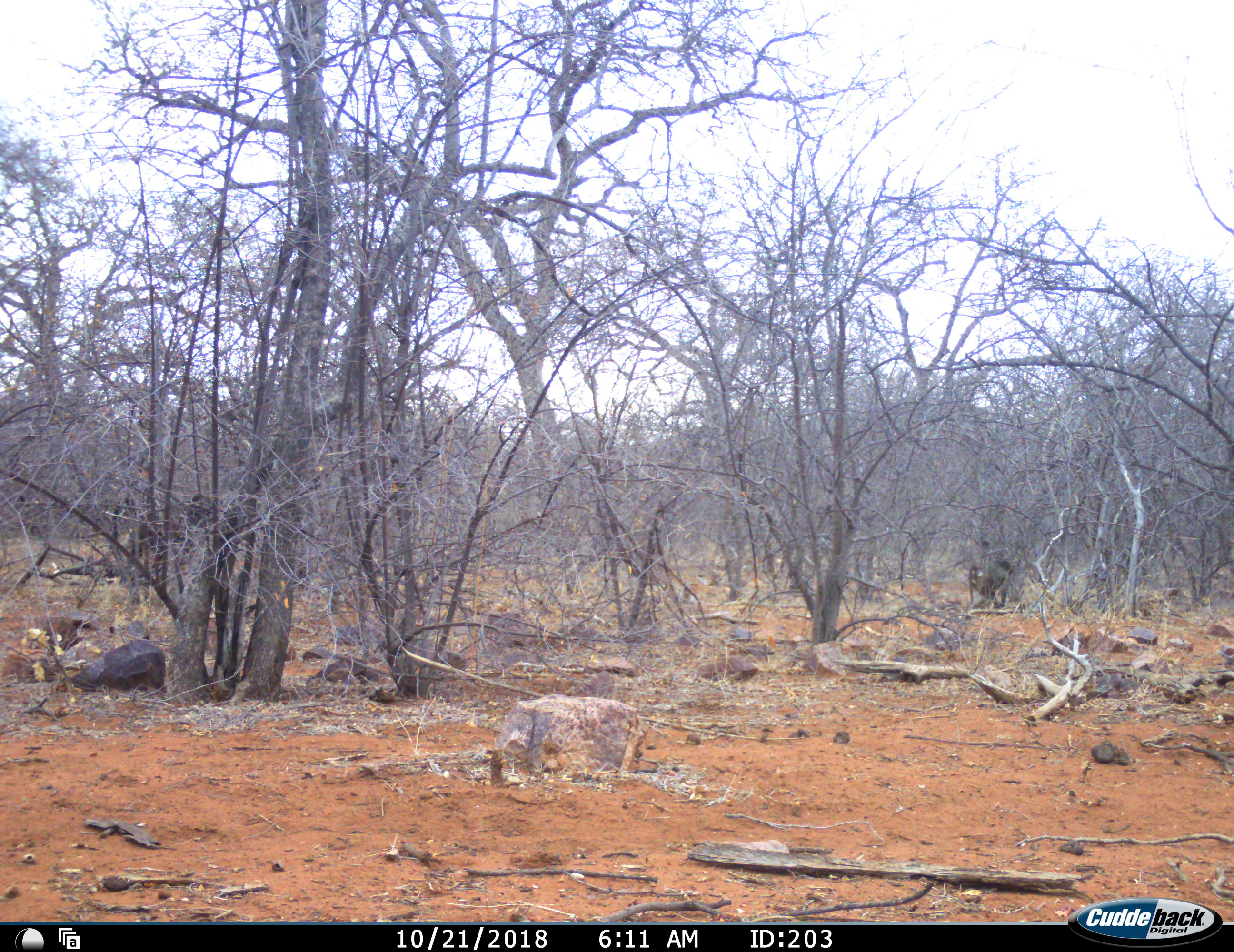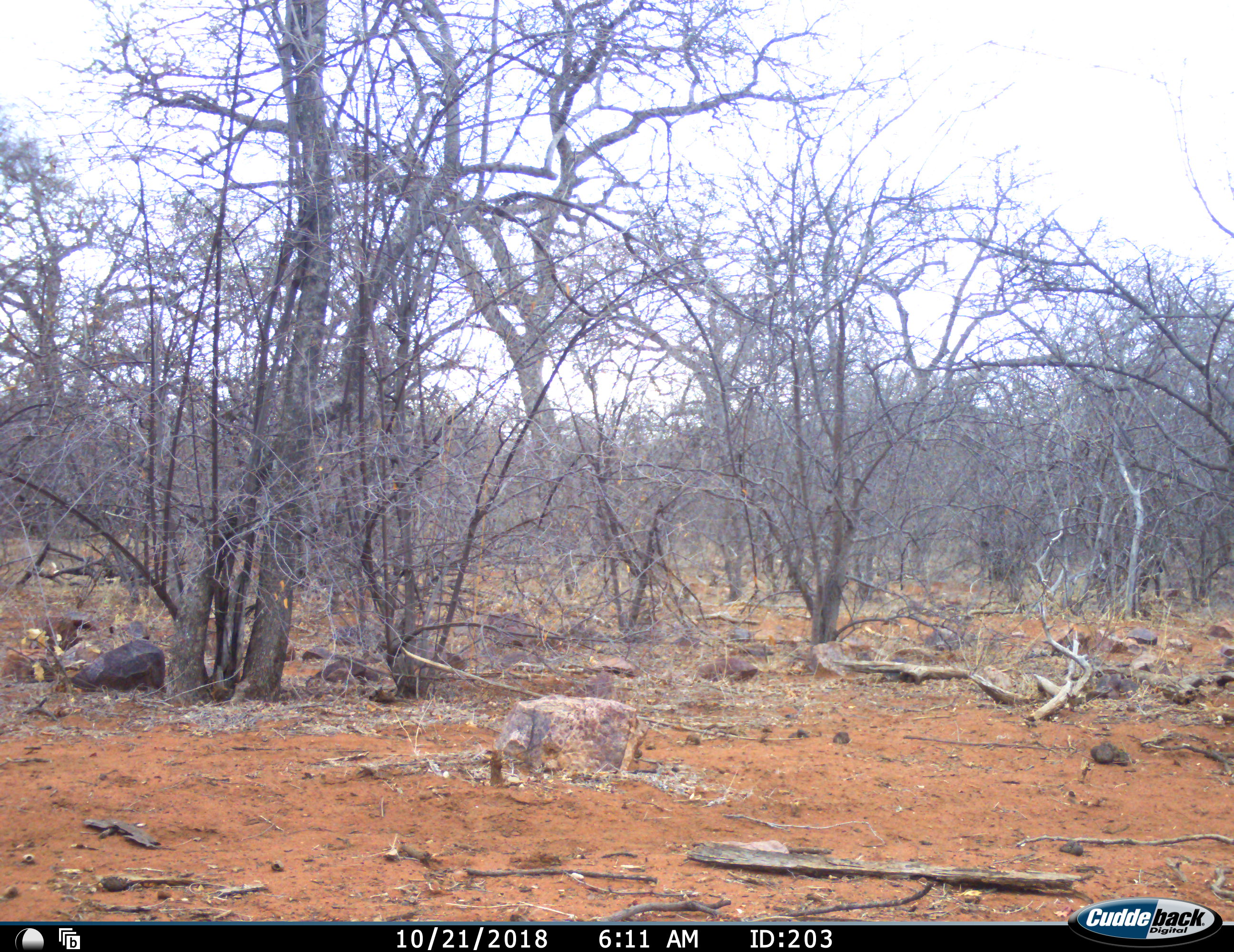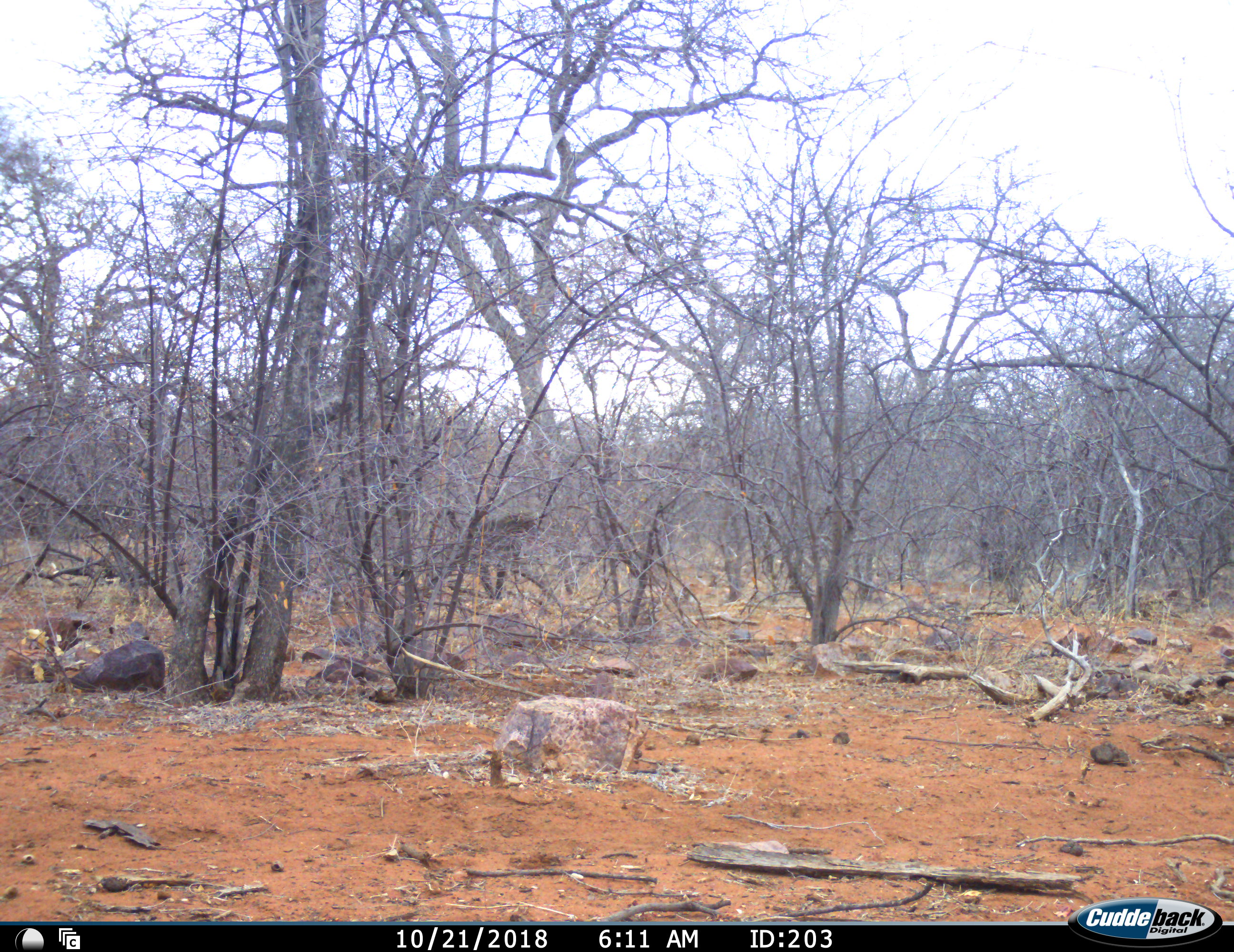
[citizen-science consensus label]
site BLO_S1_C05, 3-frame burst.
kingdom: Animalia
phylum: Chordata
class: Mammalia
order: Primates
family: Cercopithecidae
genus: Papio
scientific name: Papio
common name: baboon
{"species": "baboon (Papio)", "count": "2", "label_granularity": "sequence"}